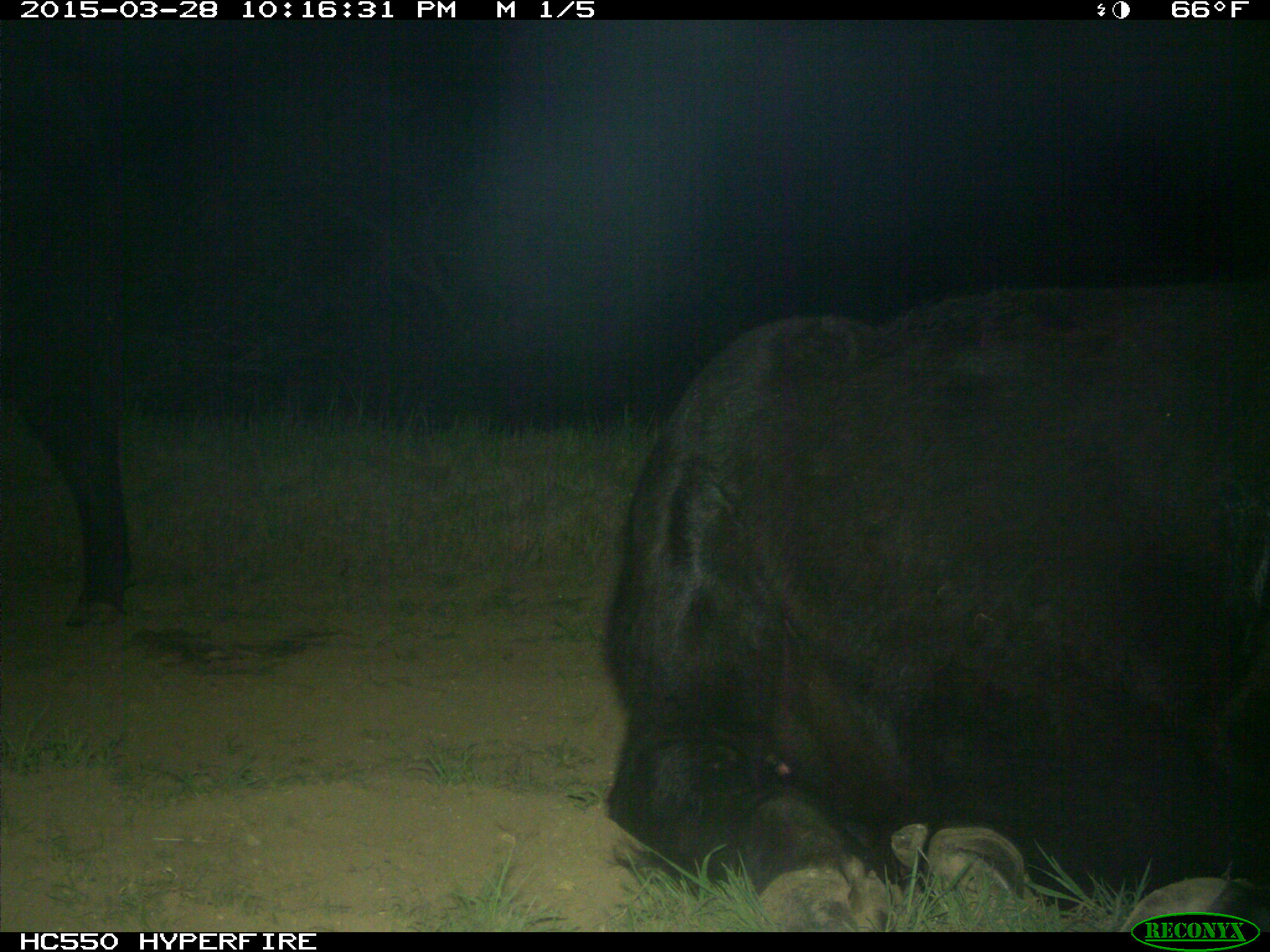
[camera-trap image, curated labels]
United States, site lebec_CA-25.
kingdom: Animalia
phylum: Chordata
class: Mammalia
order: Artiodactyla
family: Bovidae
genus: Bos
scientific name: Bos taurus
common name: domestic cow